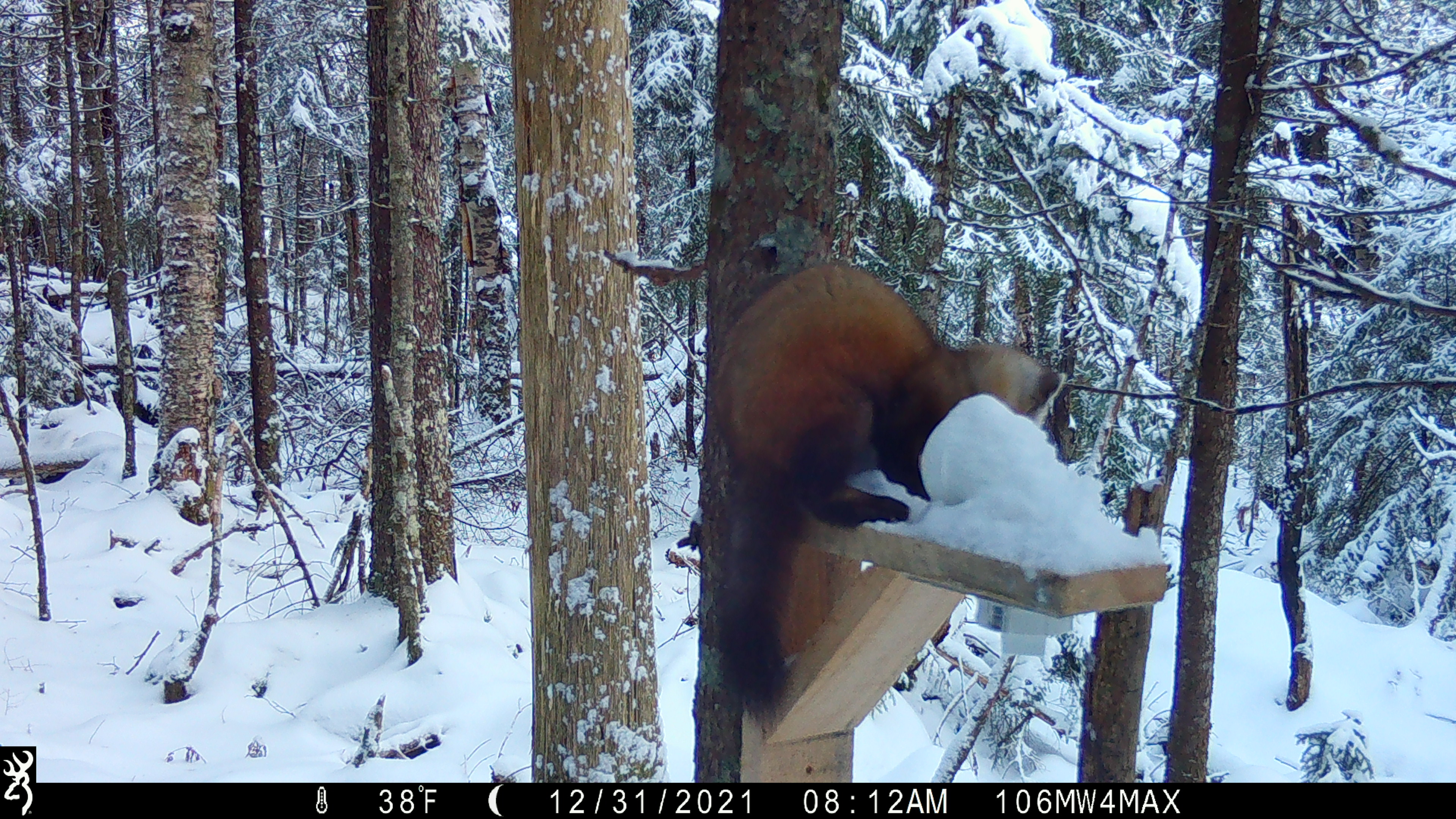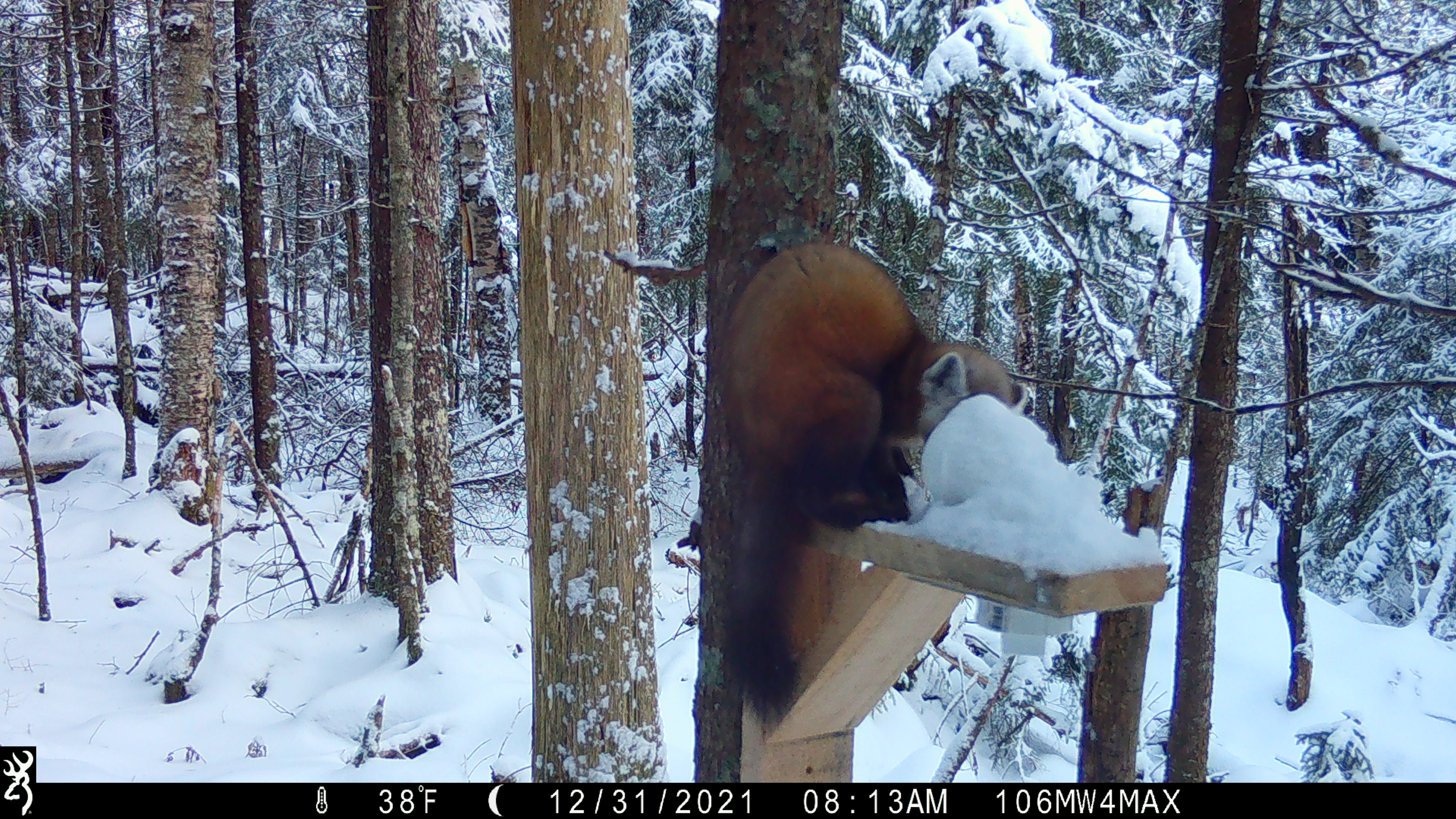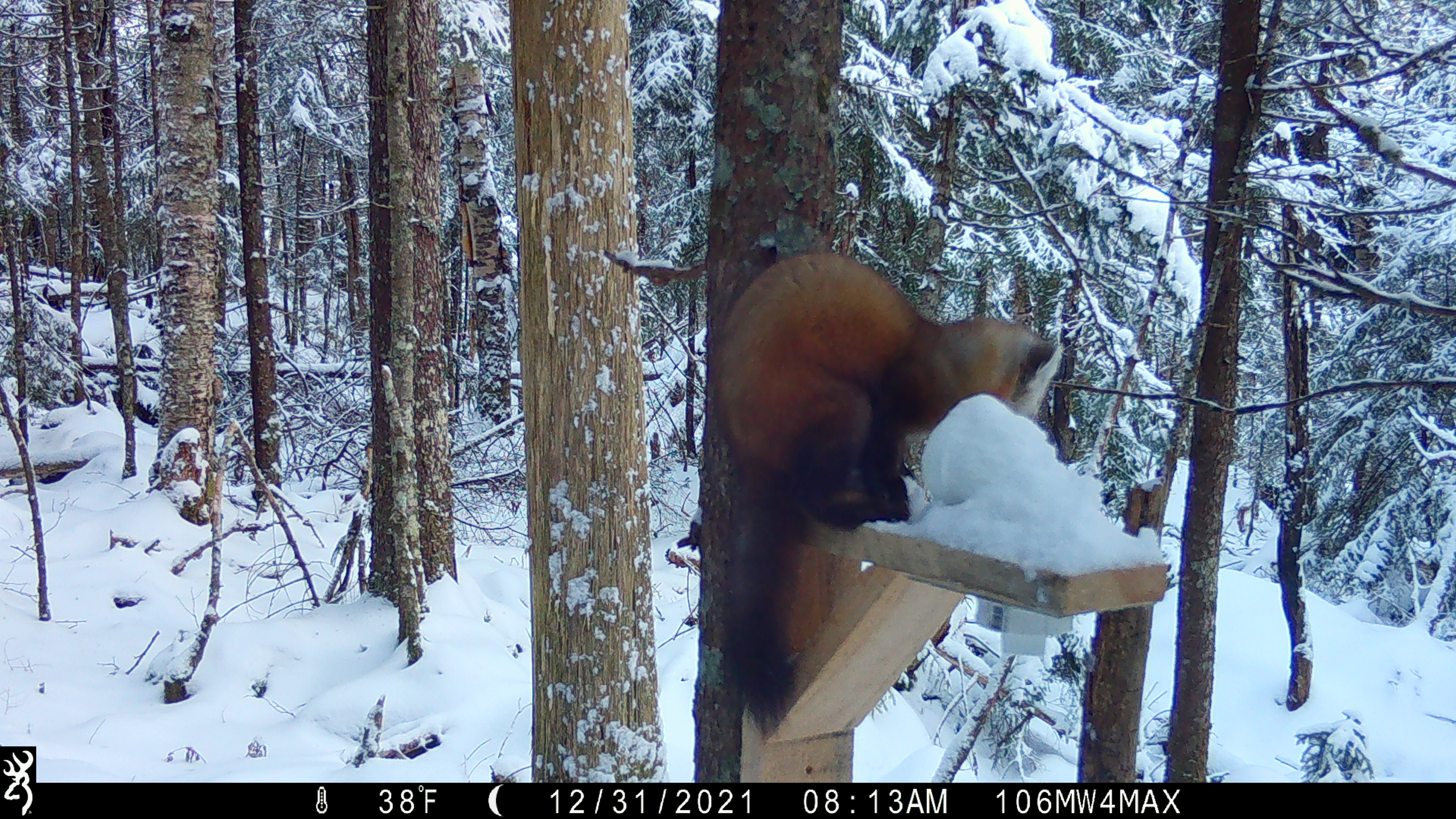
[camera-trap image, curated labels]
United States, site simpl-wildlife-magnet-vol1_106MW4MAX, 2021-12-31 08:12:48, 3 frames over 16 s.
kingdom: Animalia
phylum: Chordata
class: Mammalia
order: Carnivora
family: Mustelidae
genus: Martes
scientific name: Martes americana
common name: american marten